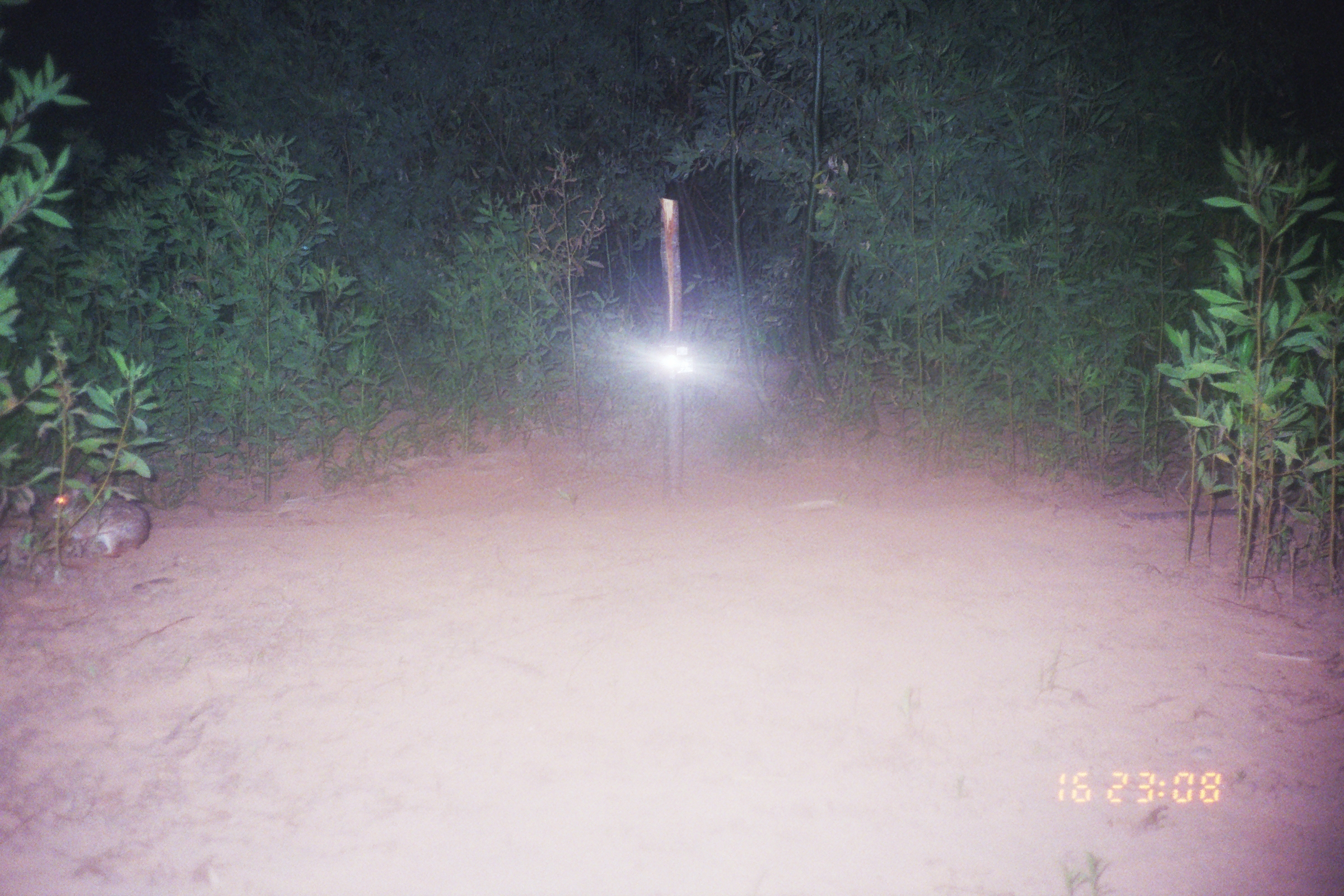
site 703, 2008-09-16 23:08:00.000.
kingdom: Animalia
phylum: Chordata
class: Mammalia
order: Lagomorpha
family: Leporidae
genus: Sylvilagus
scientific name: Sylvilagus brasiliensis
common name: tapeti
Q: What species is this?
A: Sylvilagus brasiliensis (tapeti).